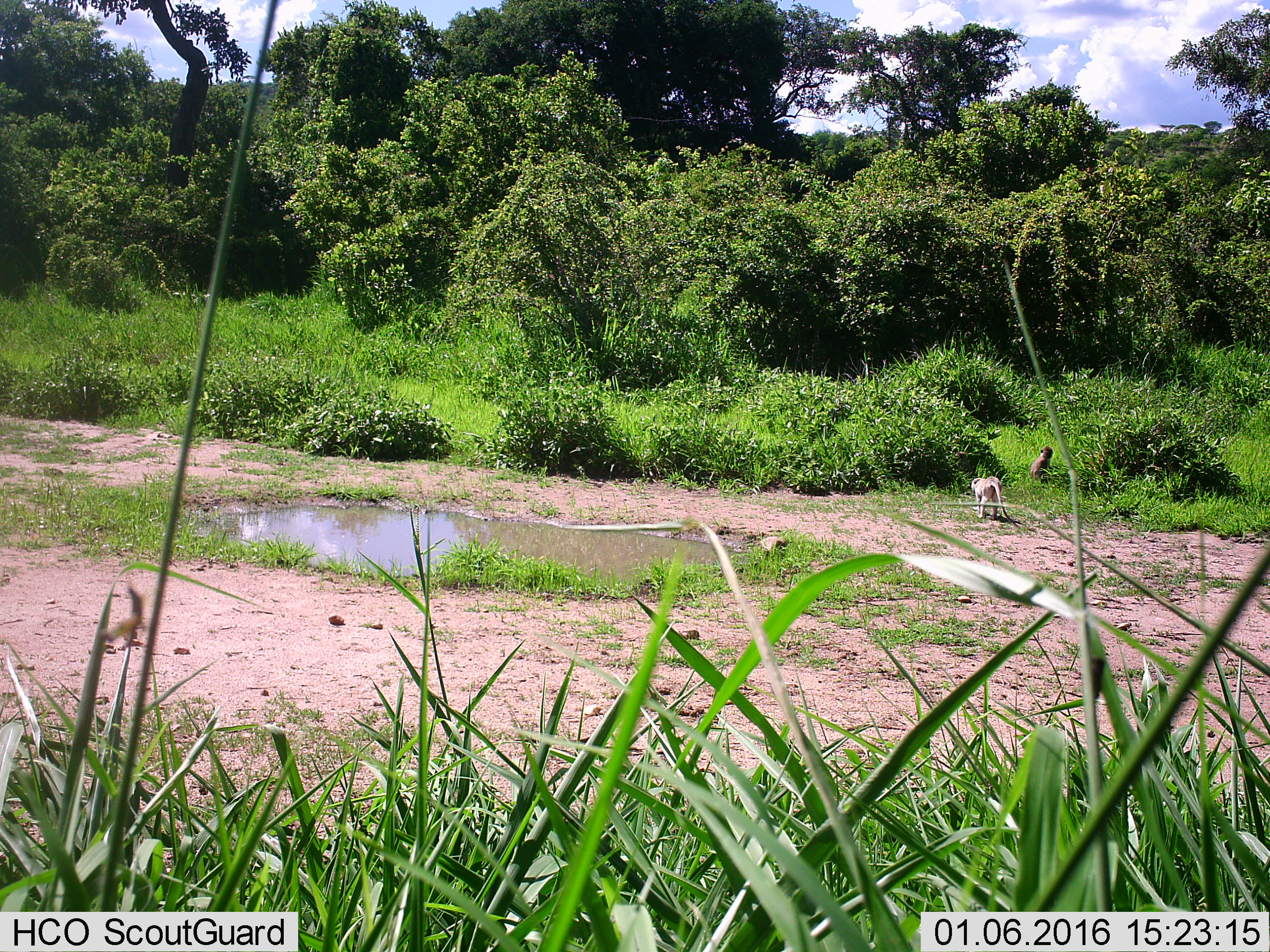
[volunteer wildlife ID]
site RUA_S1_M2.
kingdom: Animalia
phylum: Chordata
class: Mammalia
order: Primates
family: Cercopithecidae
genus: Chlorocebus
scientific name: Chlorocebus pygerythrus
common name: vervet monkey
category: monkeyvervet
Monkeyvervet (vervet monkey) (Chlorocebus pygerythrus), count 2. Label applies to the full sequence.